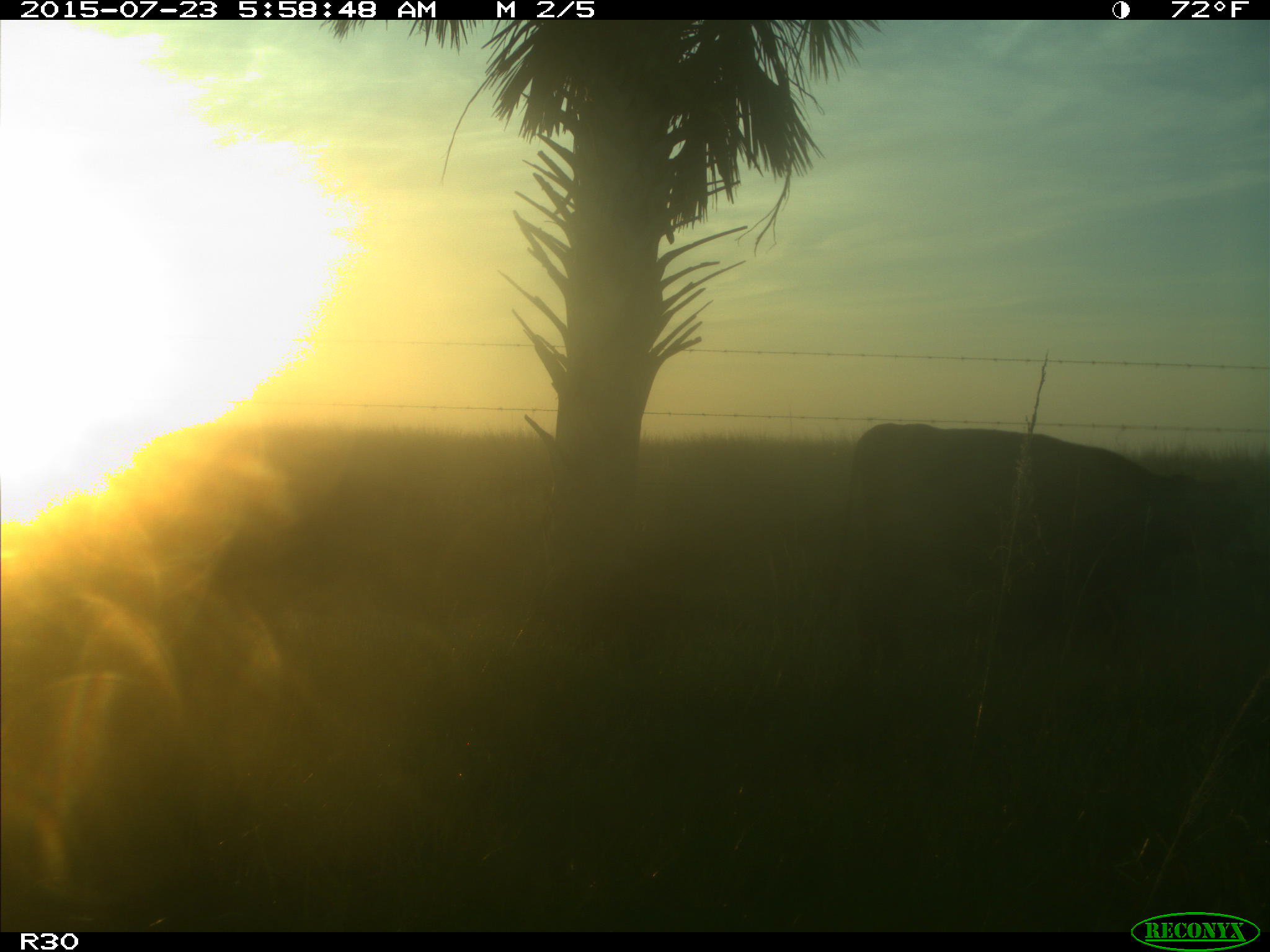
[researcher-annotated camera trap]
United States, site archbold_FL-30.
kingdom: Animalia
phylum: Chordata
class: Mammalia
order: Artiodactyla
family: Bovidae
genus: Bos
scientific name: Bos taurus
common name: domestic cow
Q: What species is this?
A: Bos taurus (domestic cow).